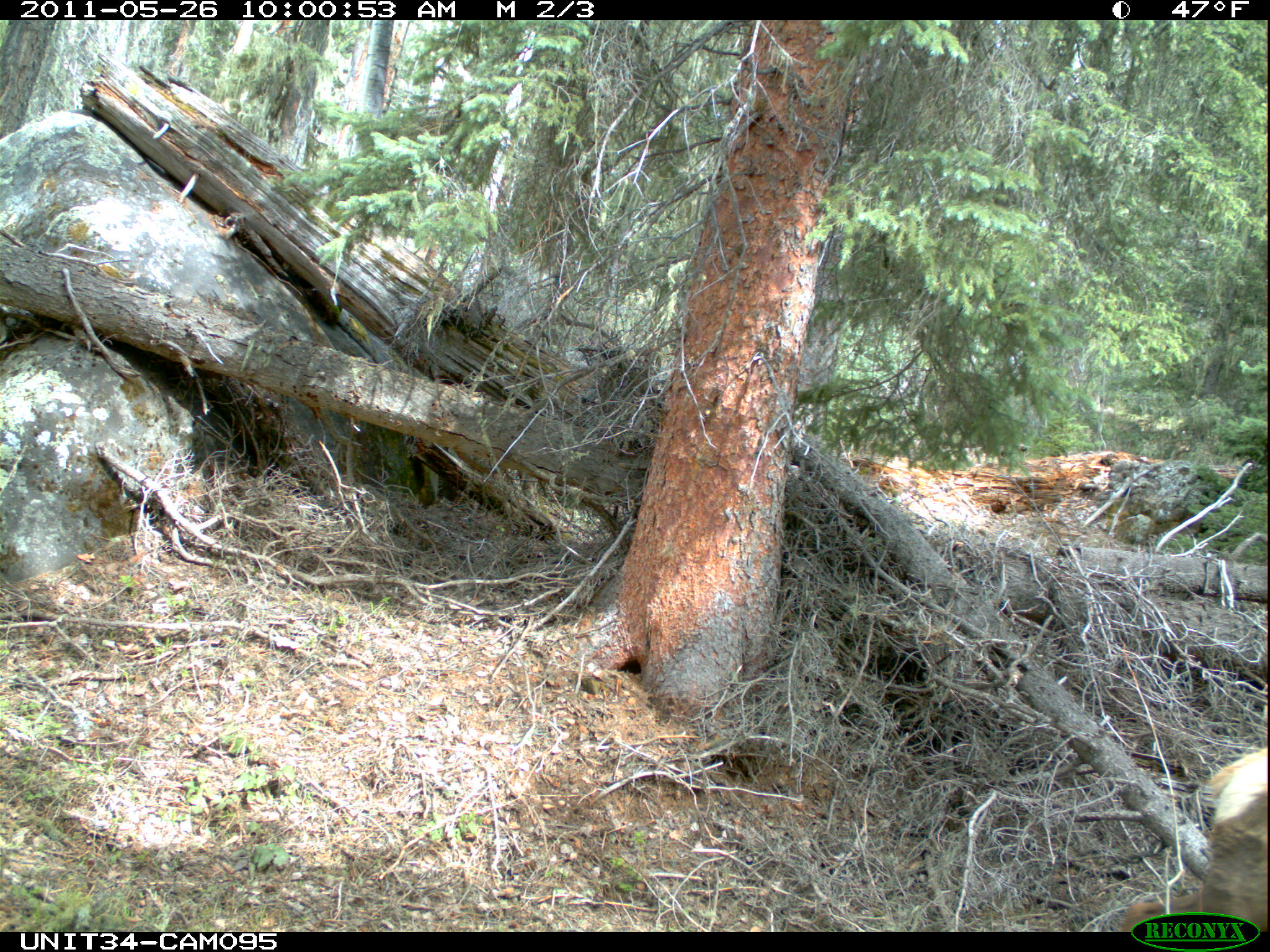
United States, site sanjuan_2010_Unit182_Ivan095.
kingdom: Animalia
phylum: Chordata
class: Mammalia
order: Artiodactyla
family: Cervidae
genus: Cervus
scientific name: Cervus elaphus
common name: red deer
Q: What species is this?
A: Cervus elaphus (red deer).